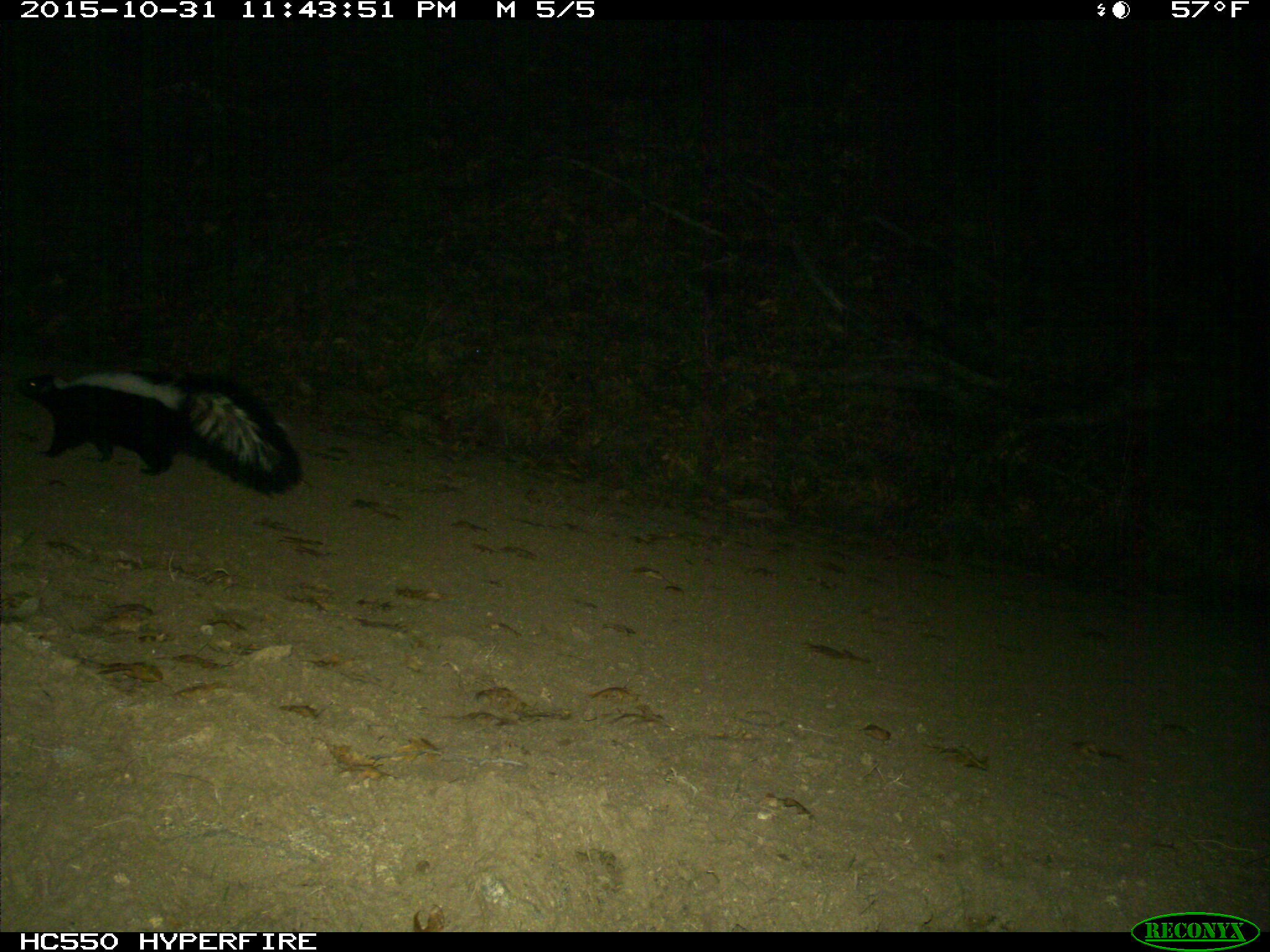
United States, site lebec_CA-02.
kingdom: Animalia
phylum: Chordata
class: Mammalia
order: Carnivora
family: Mephitidae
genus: Mephitis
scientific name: Mephitis mephitis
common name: striped skunk